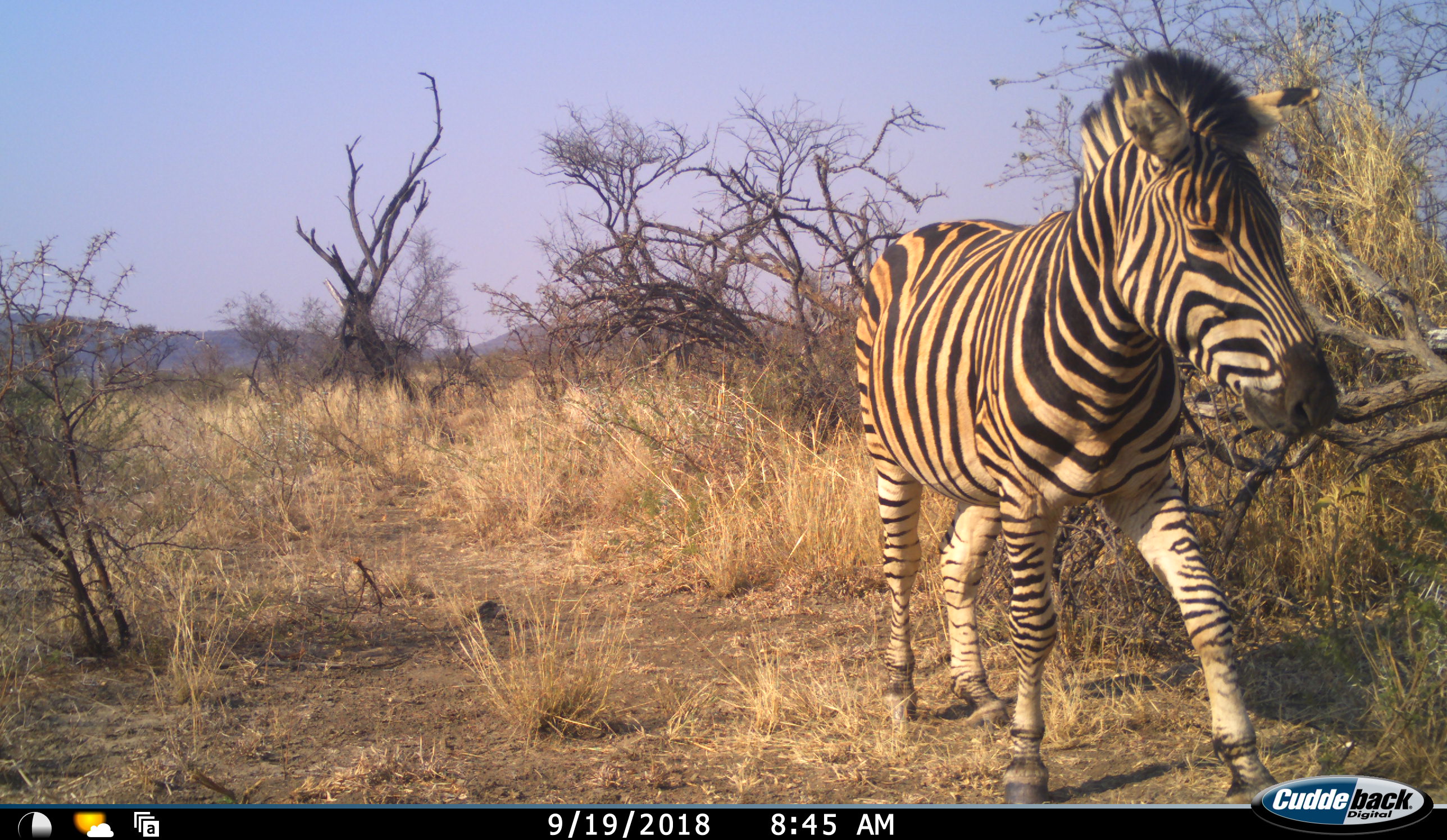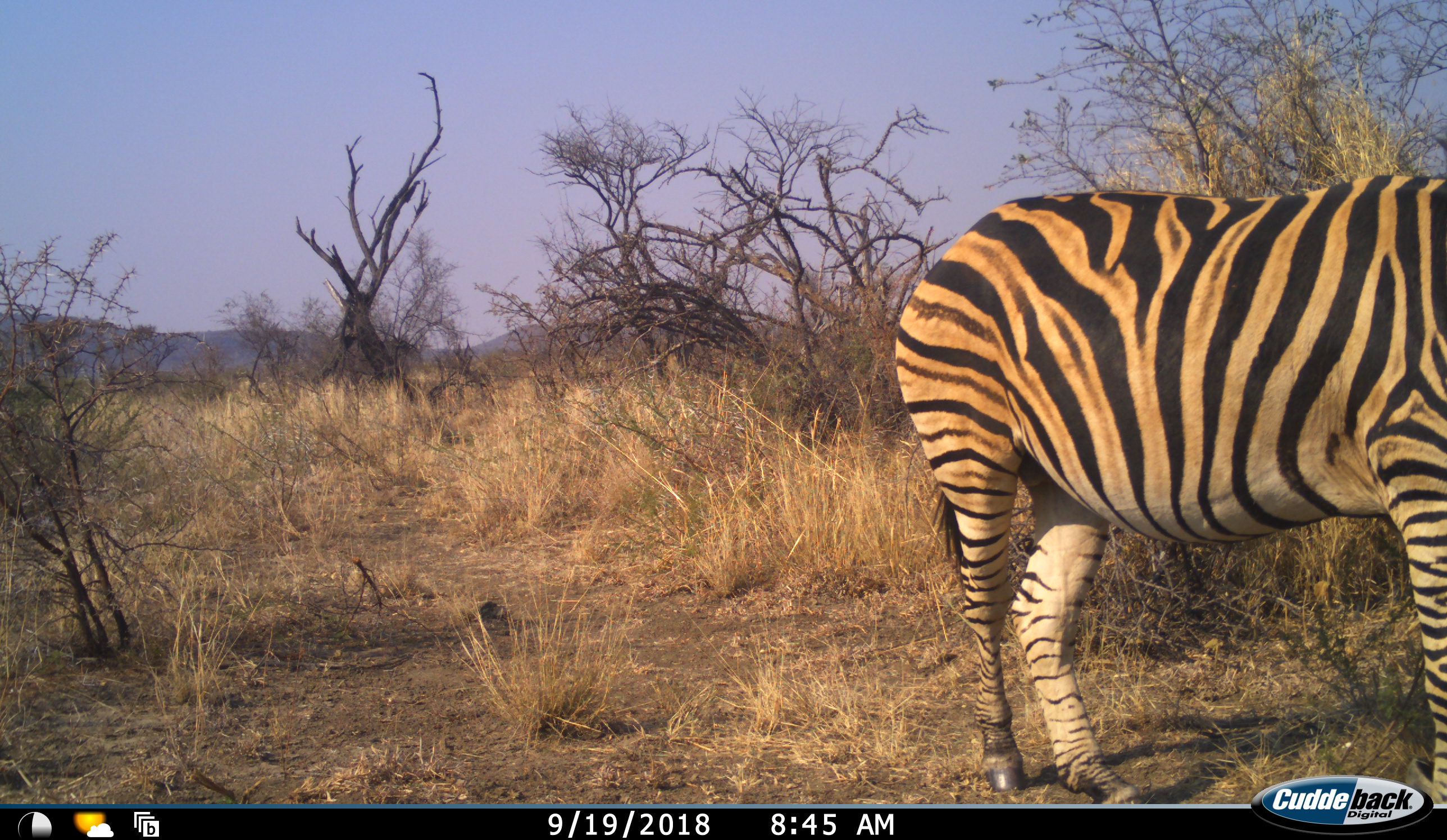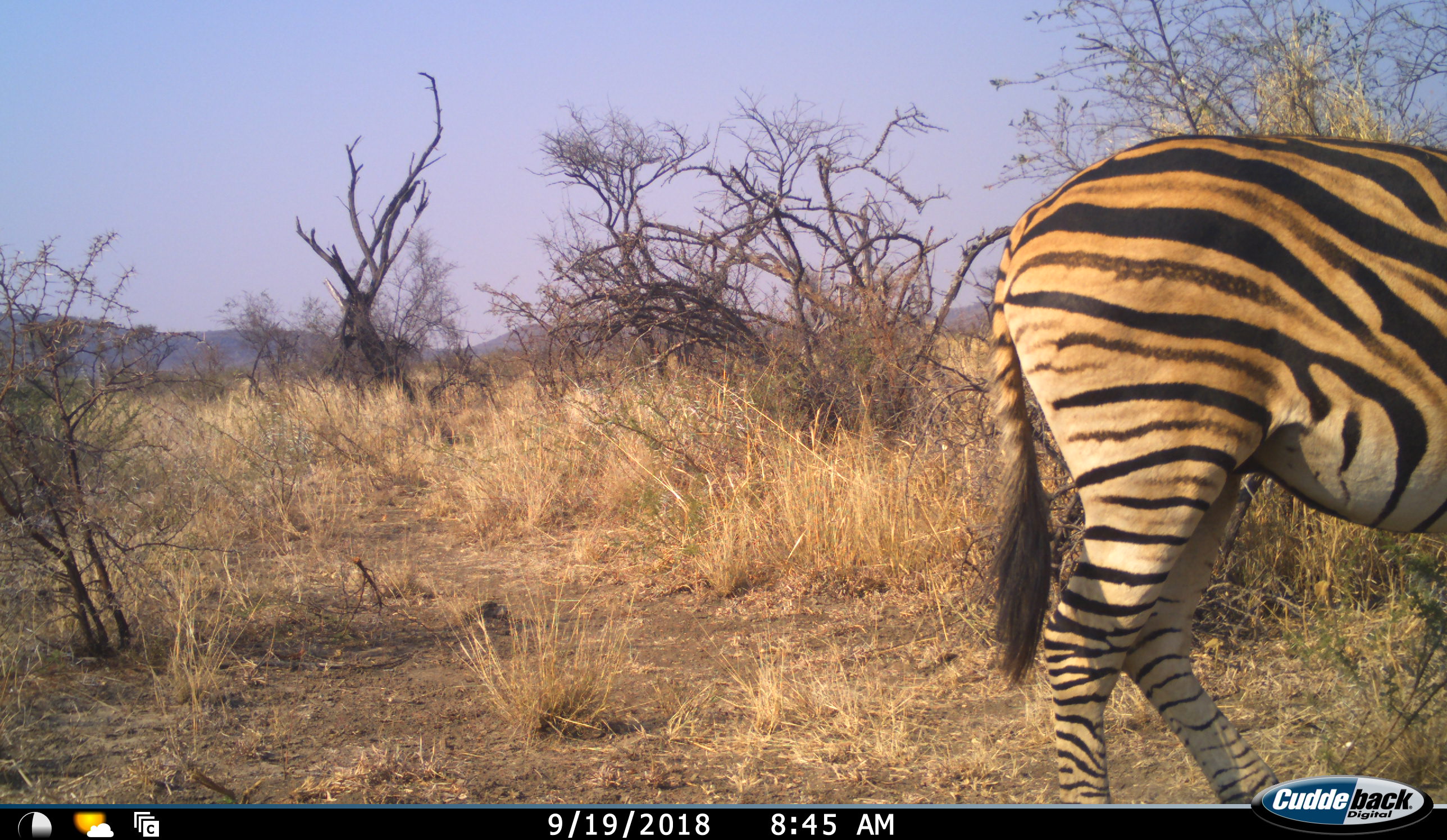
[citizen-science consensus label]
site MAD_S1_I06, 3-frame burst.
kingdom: Animalia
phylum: Chordata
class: Mammalia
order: Perissodactyla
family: Equidae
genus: Equus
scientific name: Equus quagga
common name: plains zebra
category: zebraplains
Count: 1.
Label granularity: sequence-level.